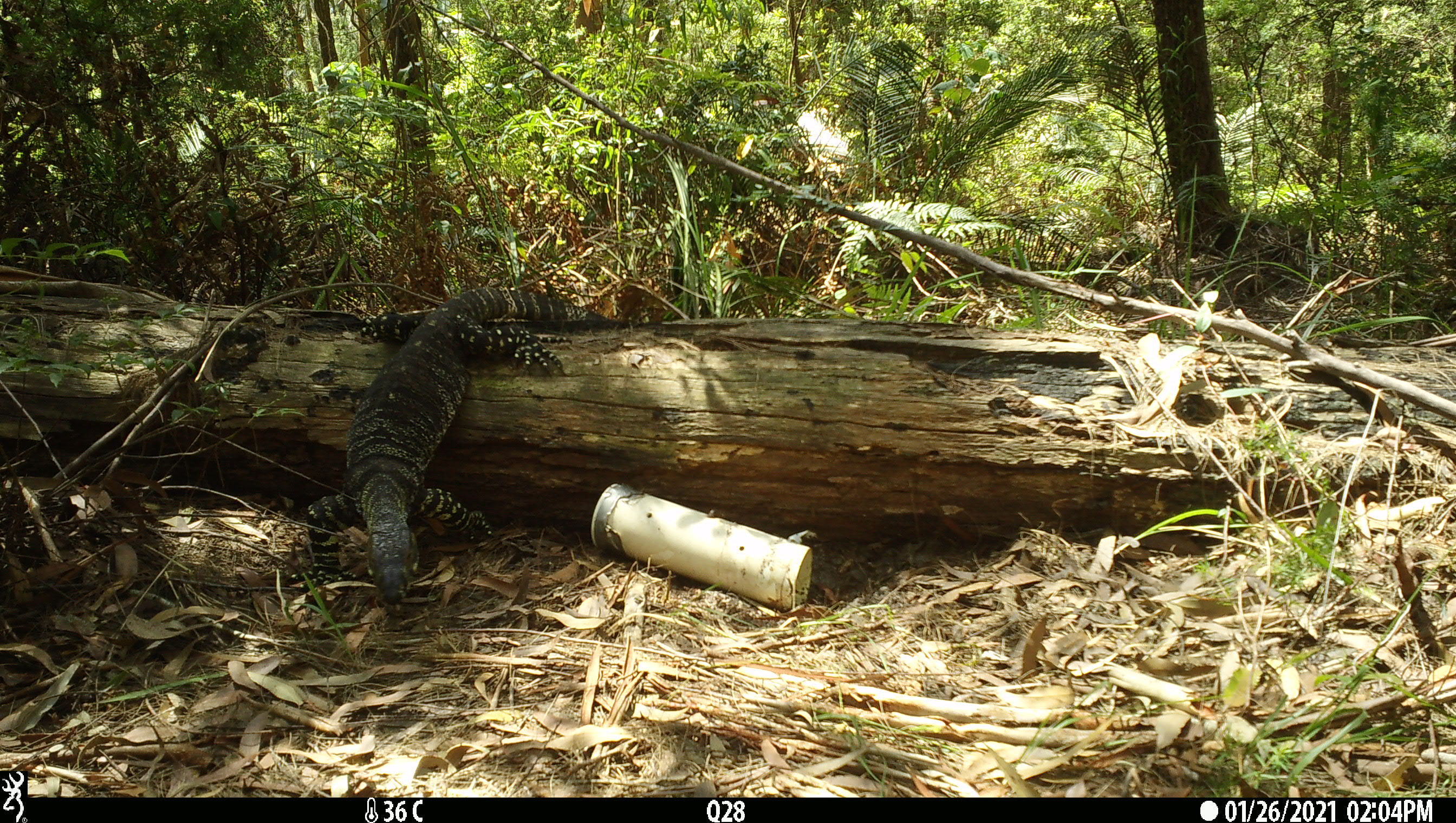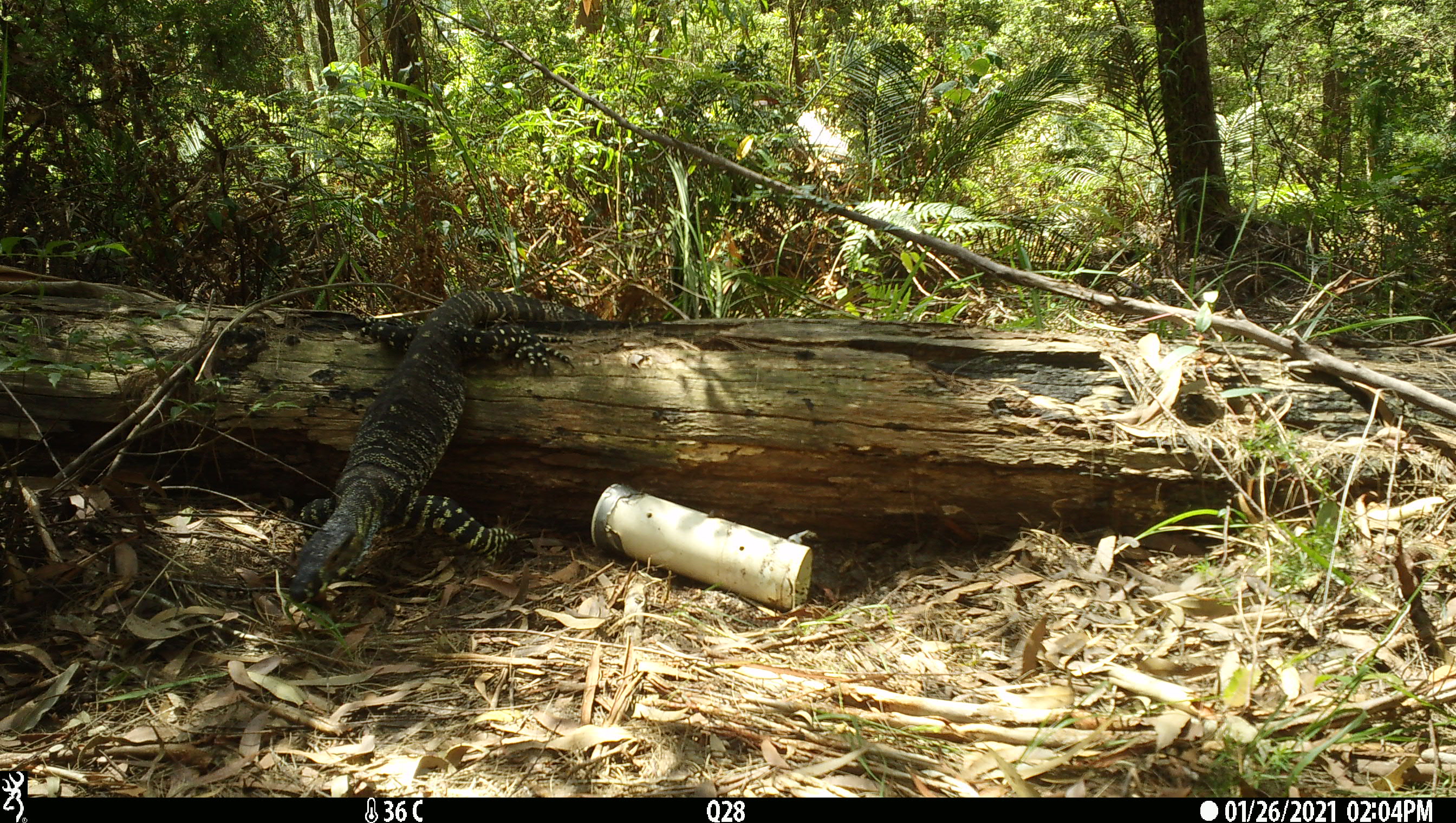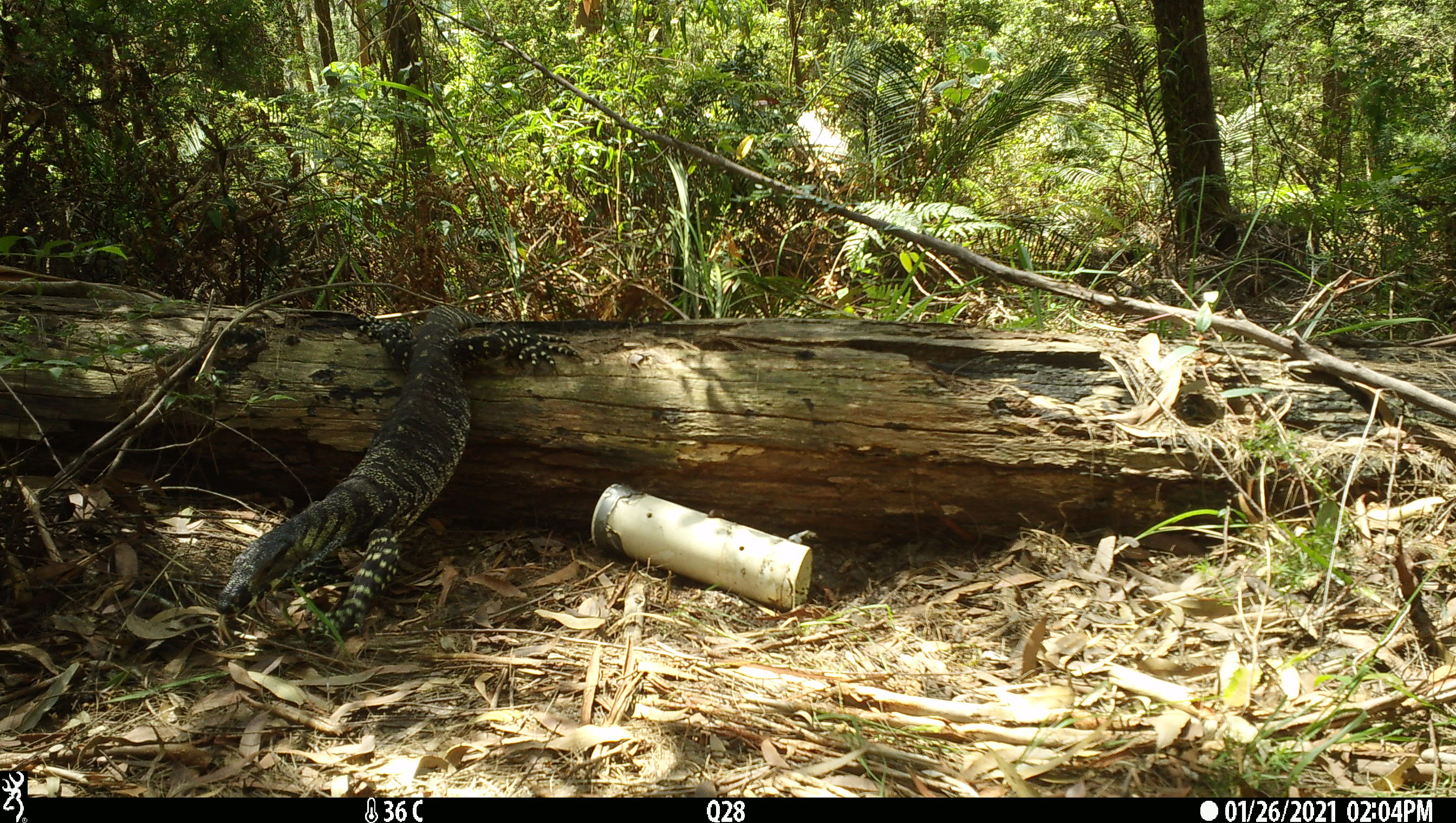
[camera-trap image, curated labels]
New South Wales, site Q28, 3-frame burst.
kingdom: Animalia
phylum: Chordata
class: Reptilia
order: Squamata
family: Varanidae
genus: Varanus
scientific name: Varanus varius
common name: lace monitor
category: goanna